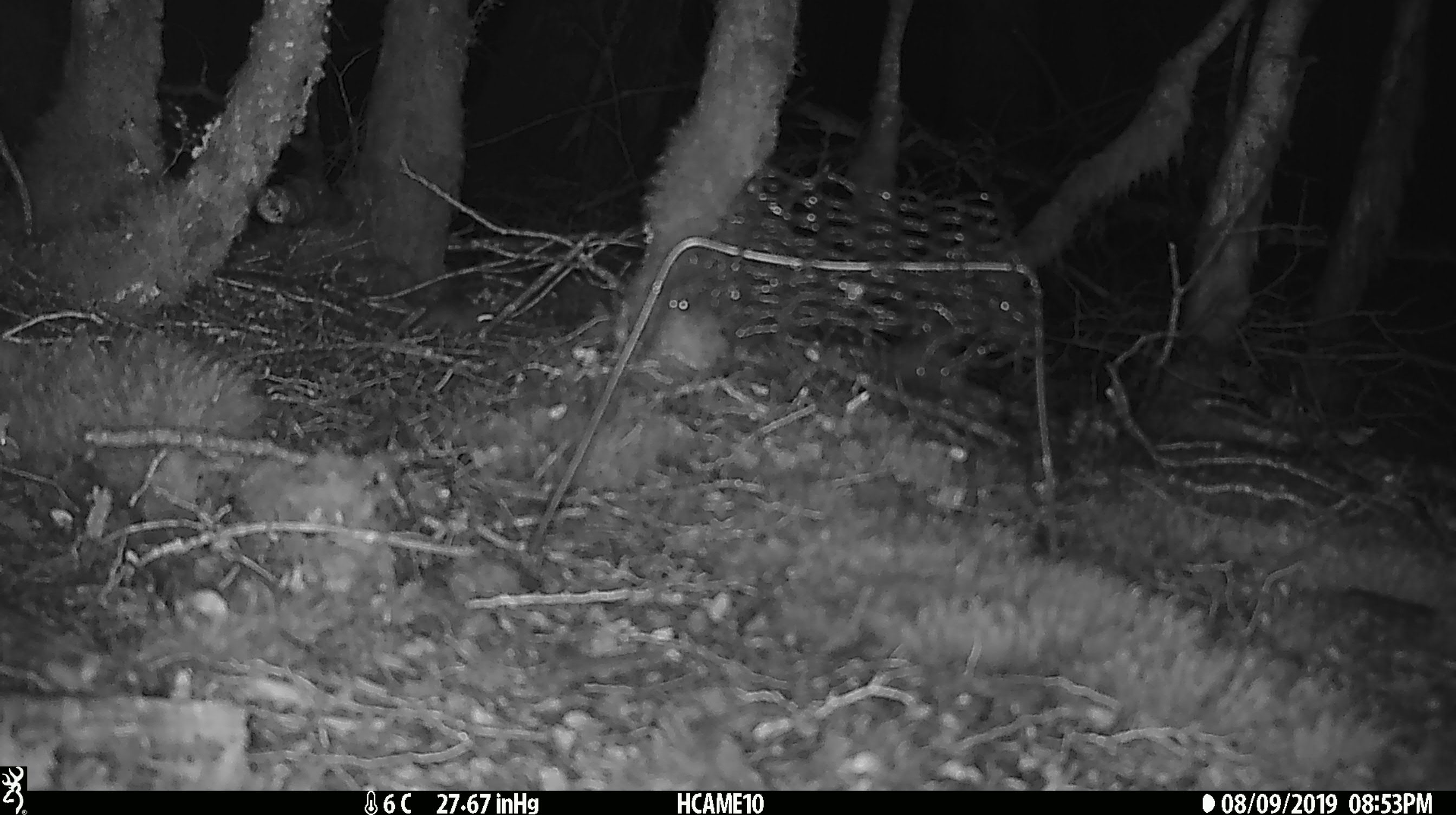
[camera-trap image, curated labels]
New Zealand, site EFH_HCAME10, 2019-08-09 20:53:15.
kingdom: Animalia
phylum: Chordata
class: Mammalia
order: Rodentia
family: Muridae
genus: Mus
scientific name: Mus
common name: mouse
Mouse (Mus).